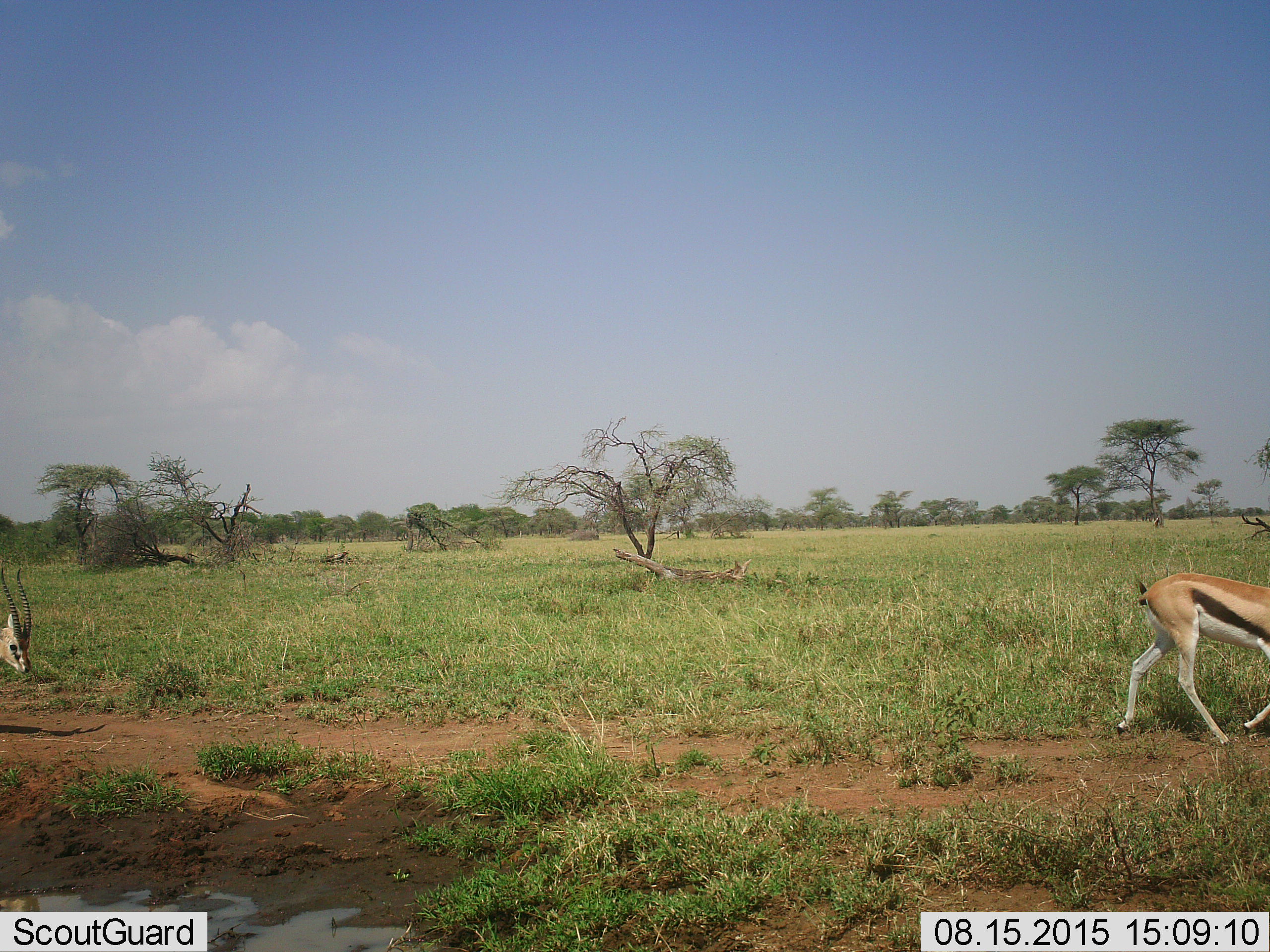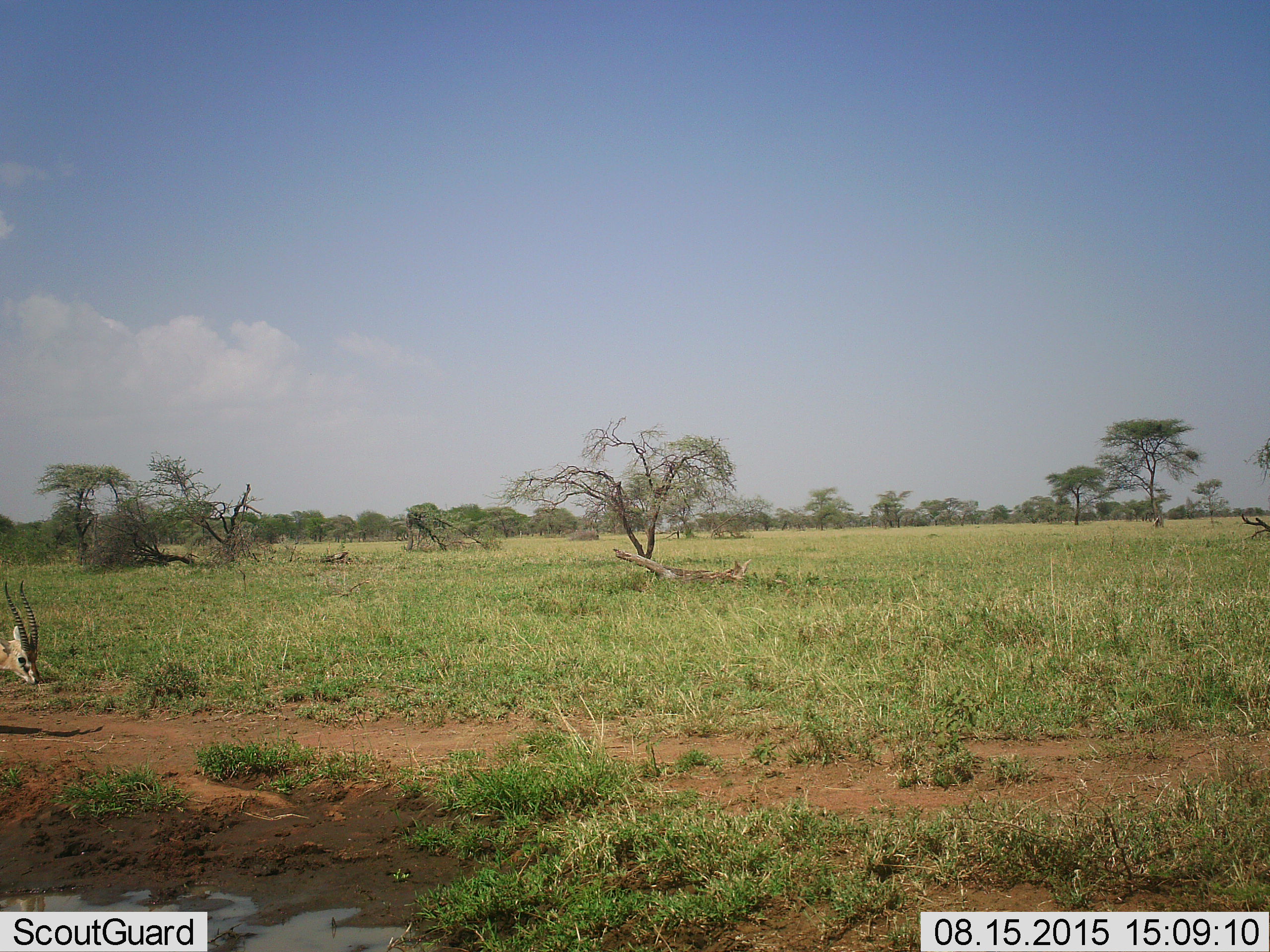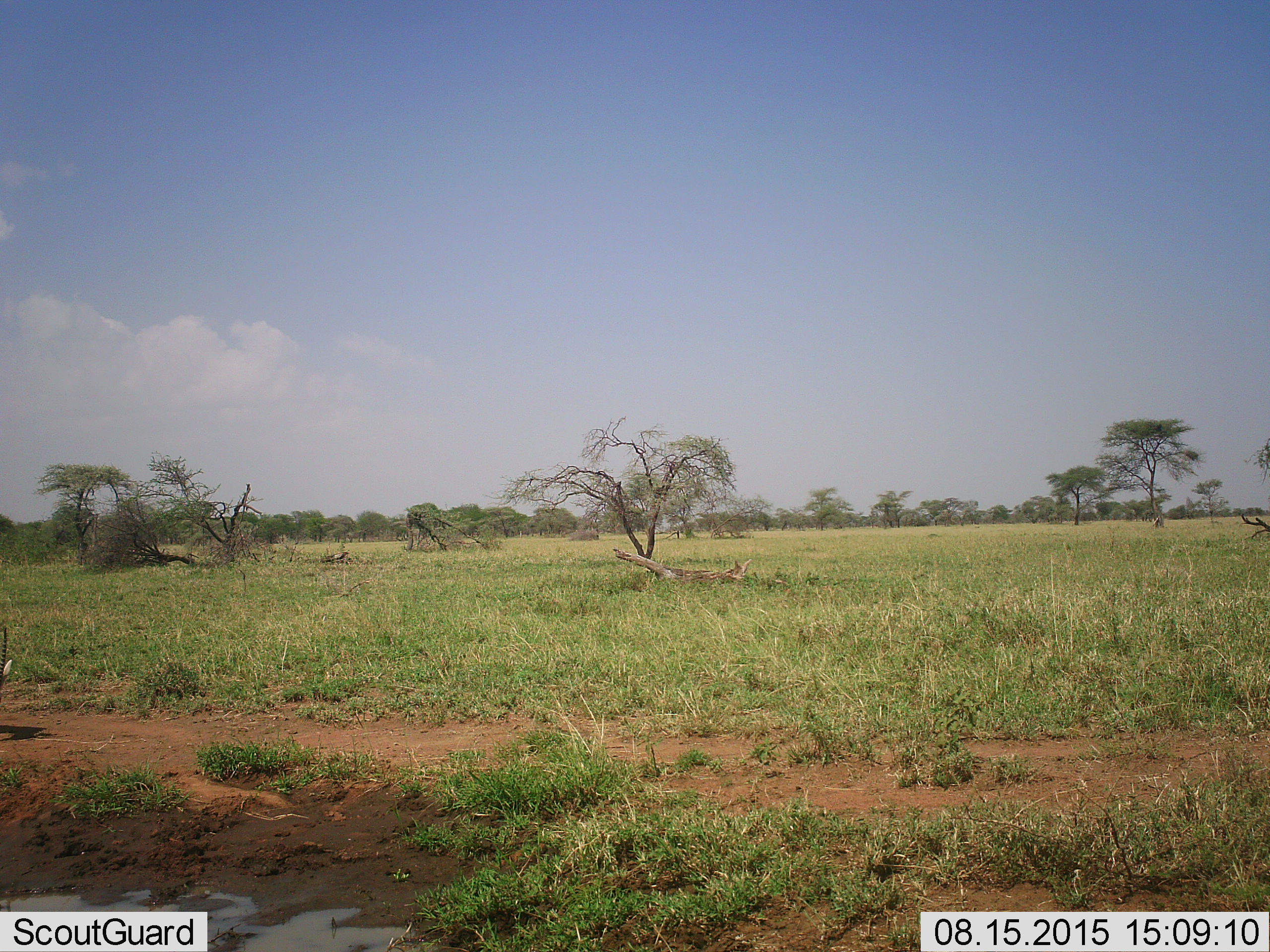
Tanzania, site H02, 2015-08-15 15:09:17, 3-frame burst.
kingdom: Animalia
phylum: Chordata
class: Mammalia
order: Artiodactyla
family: Bovidae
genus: Eudorcas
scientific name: Eudorcas thomsonii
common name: thomson's gazelle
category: gazellethomsons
Gazellethomsons (thomson's gazelle) (Eudorcas thomsonii), count 2. Behavior (volunteer vote fractions): standing 25%, resting 0%, moving 100%, interacting 0%. Young present (vote fraction): 0%. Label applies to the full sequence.